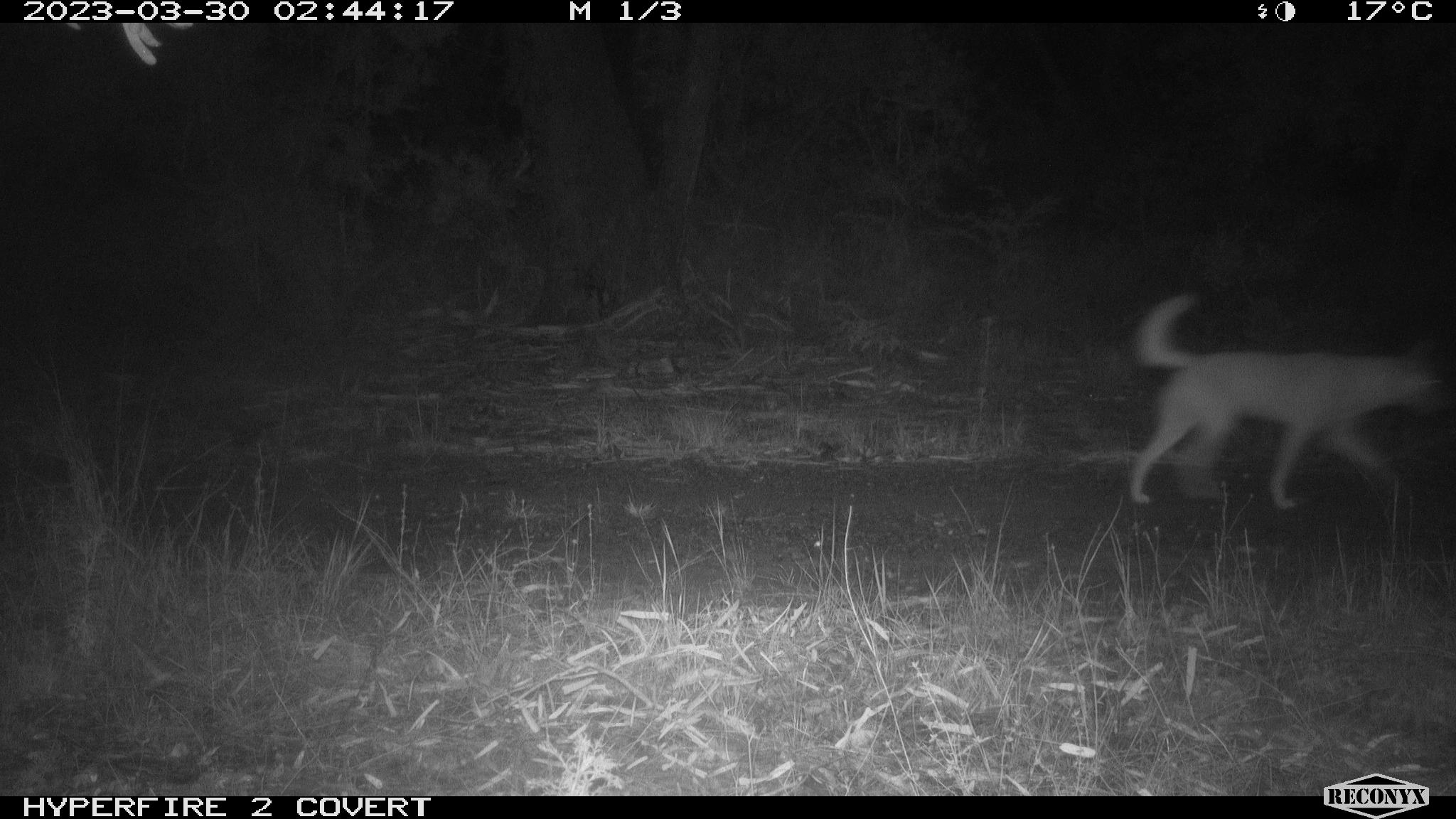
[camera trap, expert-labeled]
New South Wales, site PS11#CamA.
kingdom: Animalia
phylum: Chordata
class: Mammalia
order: Carnivora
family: Canidae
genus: Canis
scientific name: Canis familiaris dingo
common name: dingo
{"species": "dingo (Canis familiaris dingo)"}